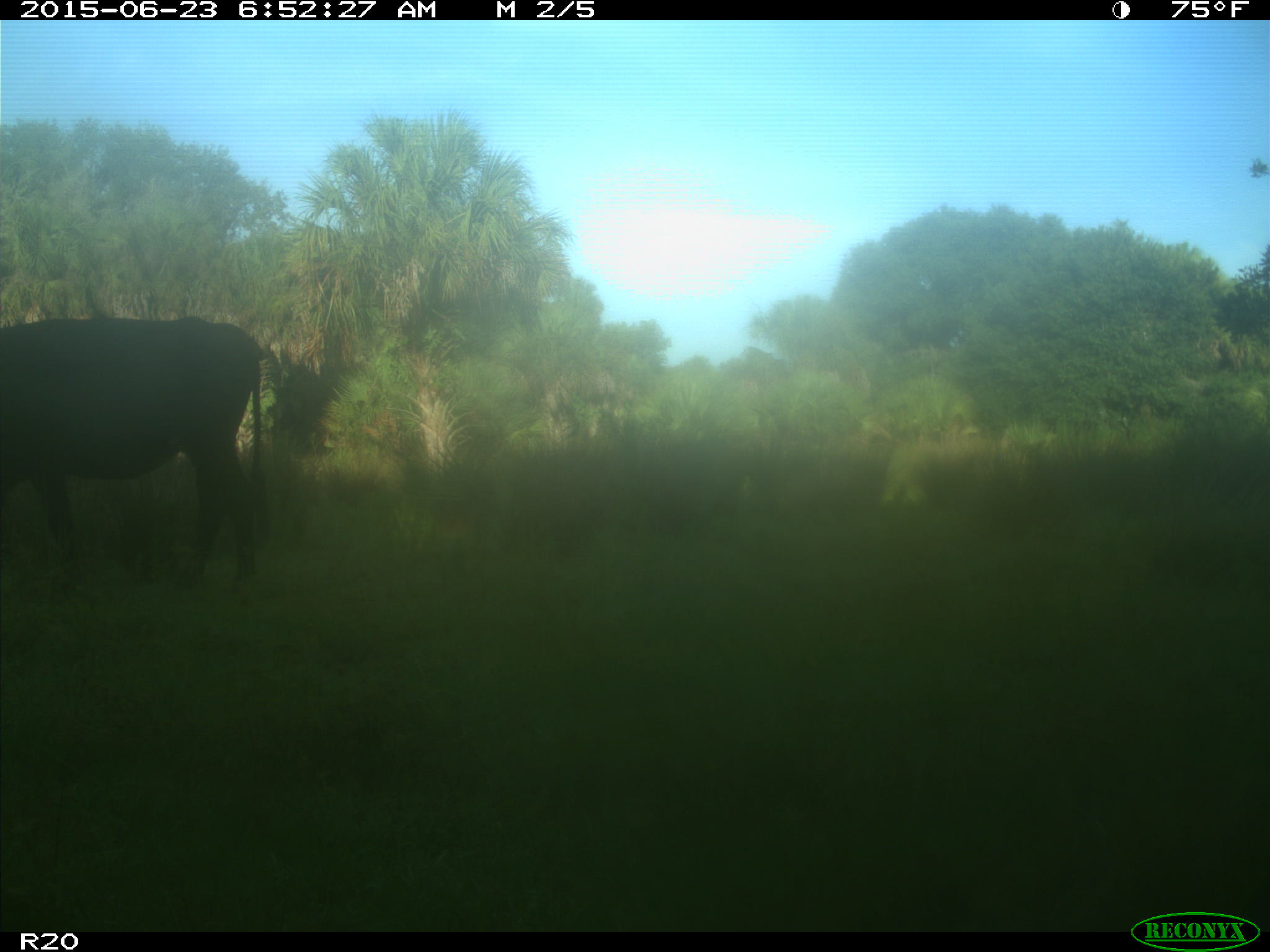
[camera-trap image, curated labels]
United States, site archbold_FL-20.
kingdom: Animalia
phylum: Chordata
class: Mammalia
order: Artiodactyla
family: Bovidae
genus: Bos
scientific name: Bos taurus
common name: domestic cow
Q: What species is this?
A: Bos taurus (domestic cow).